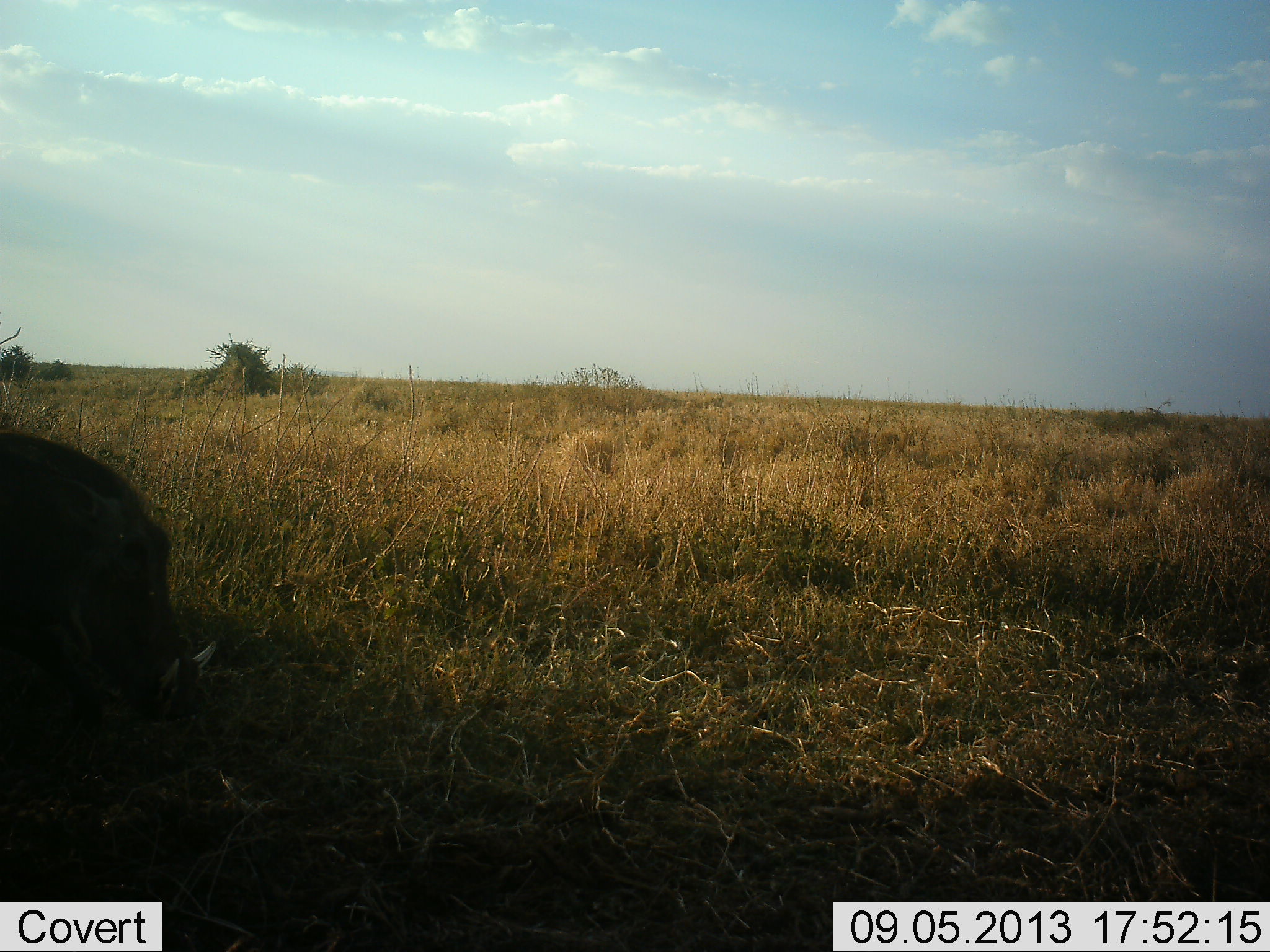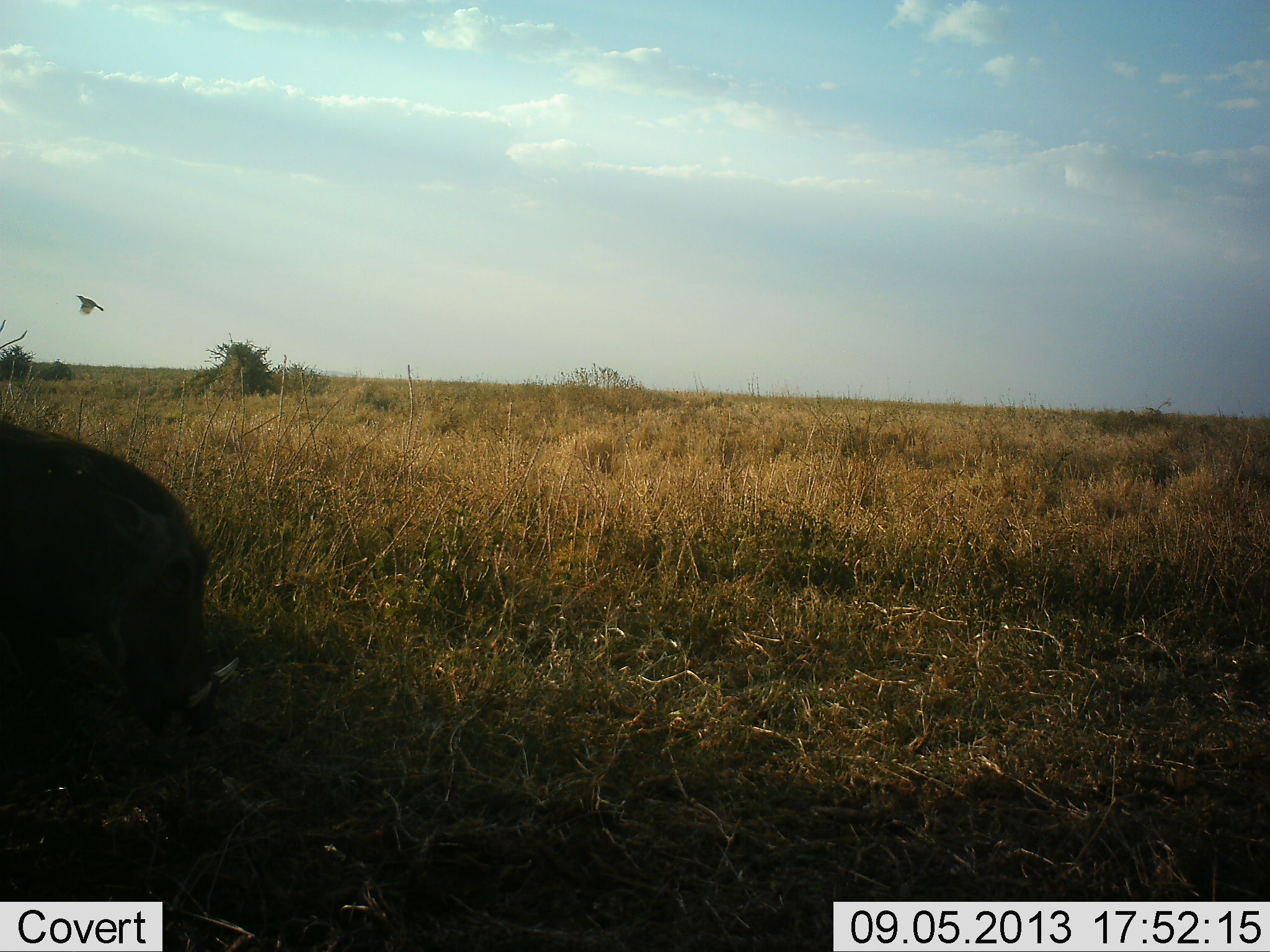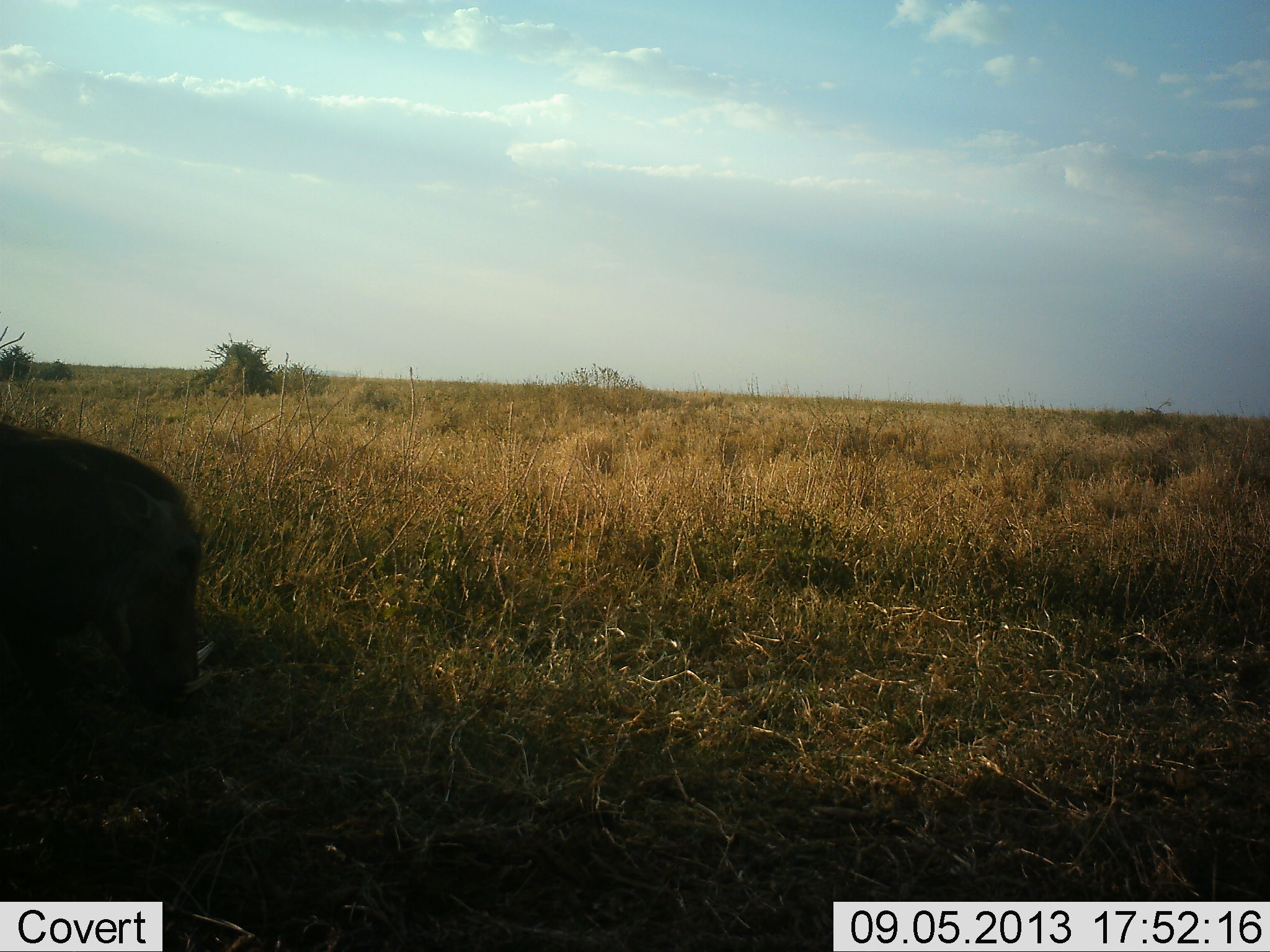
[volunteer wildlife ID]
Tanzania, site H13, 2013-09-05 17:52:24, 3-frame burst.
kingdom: Animalia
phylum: Chordata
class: Mammalia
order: Artiodactyla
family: Suidae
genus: Phacochoerus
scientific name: Phacochoerus africanus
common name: warthog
Warthog (Phacochoerus africanus), count 1. Behavior (volunteer vote fractions): standing 31%, resting 0%, moving 19%, interacting 0%. Young present (vote fraction): 0%. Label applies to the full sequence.